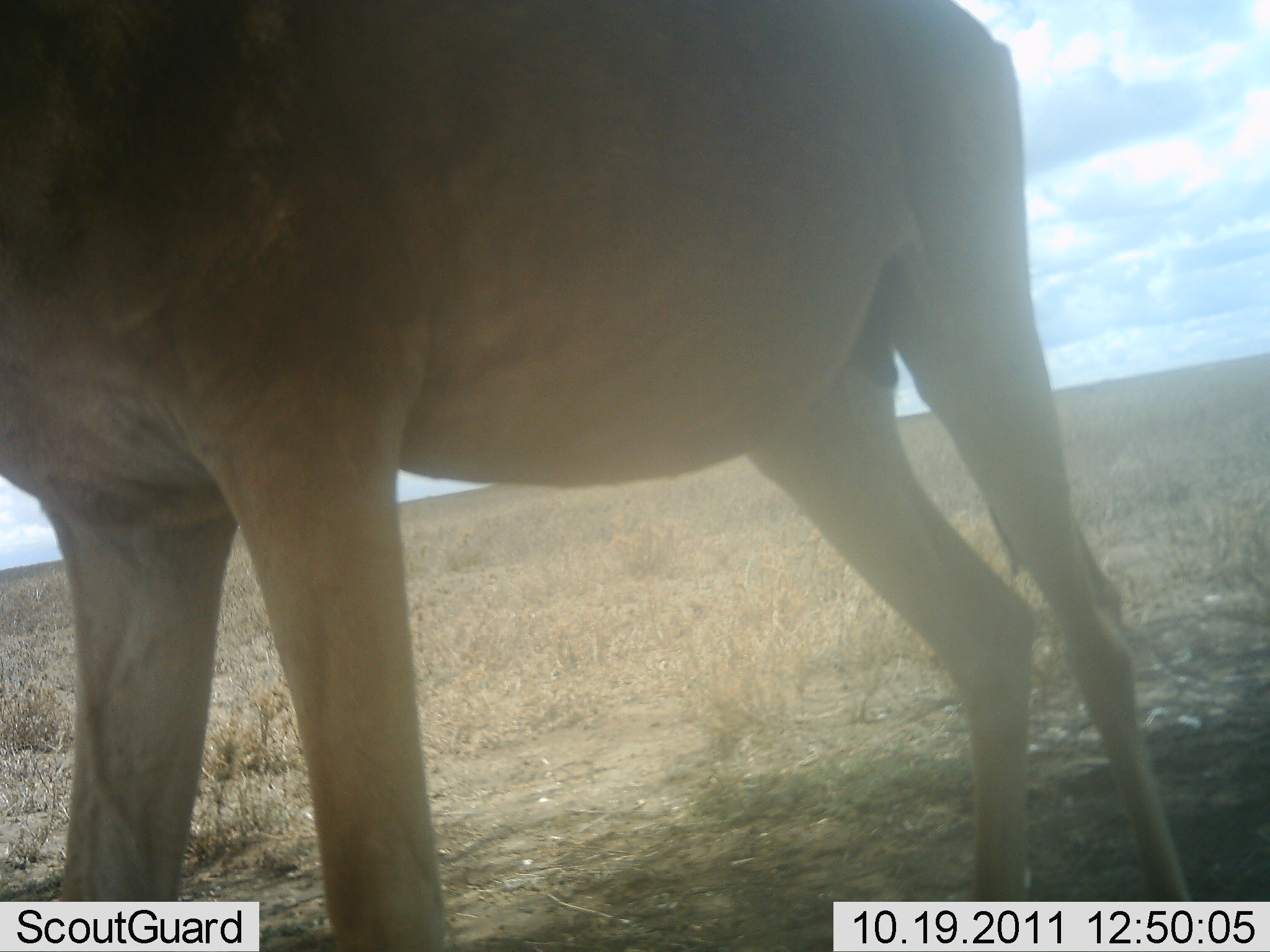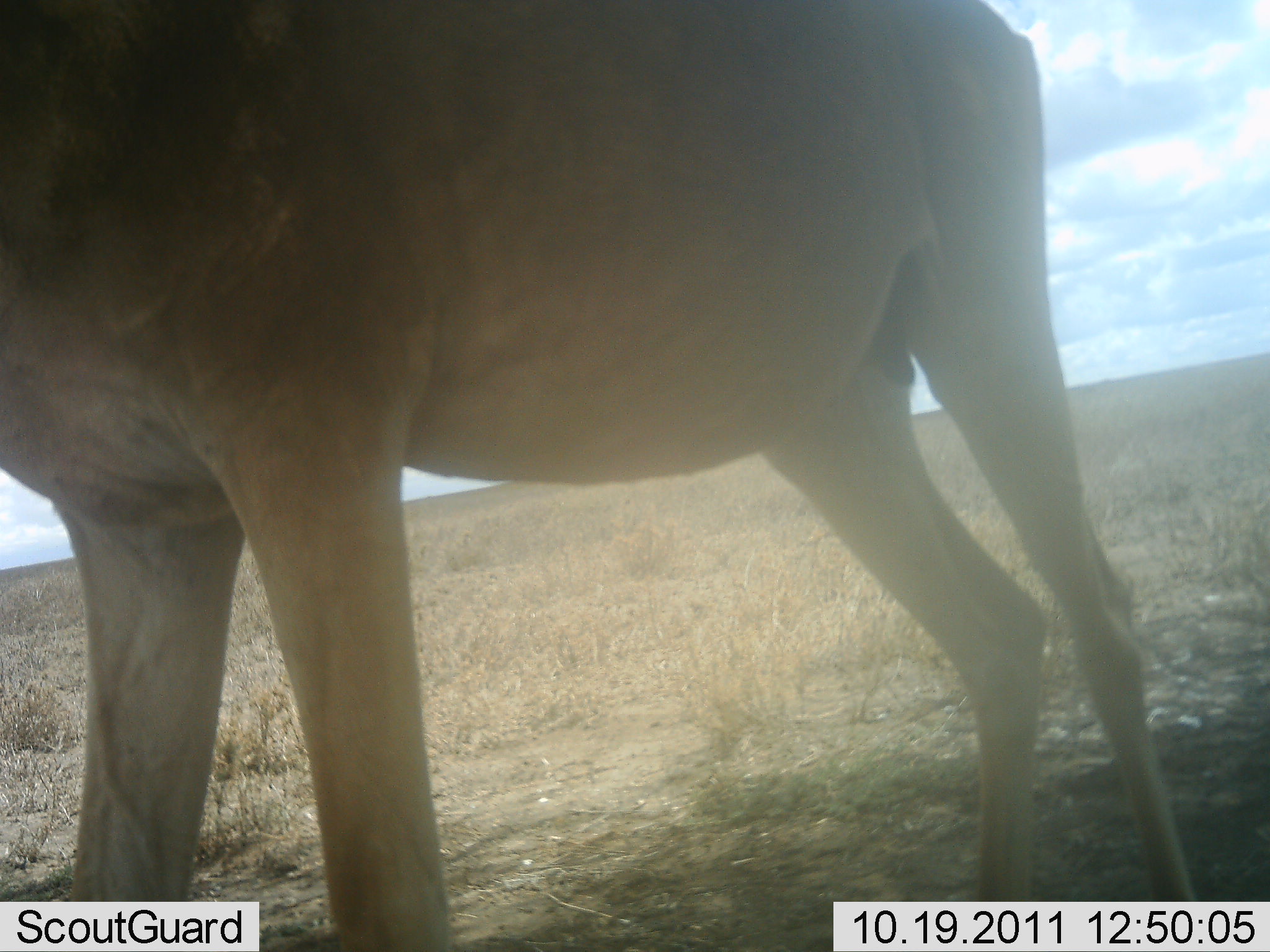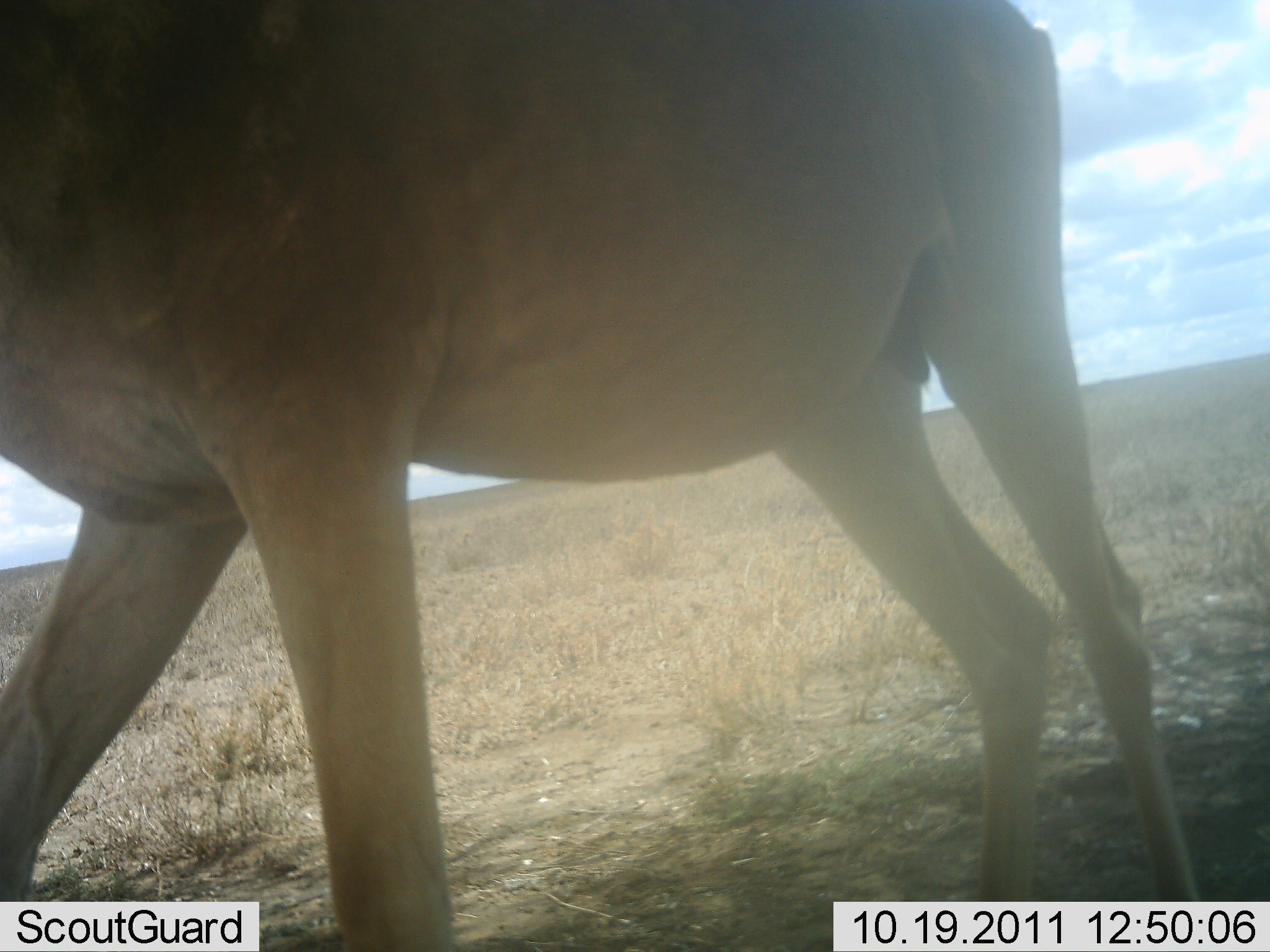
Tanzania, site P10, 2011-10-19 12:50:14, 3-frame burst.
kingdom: Animalia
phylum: Chordata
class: Mammalia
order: Artiodactyla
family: Bovidae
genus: Alcelaphus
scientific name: Alcelaphus buselaphus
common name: hartebeest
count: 1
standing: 93%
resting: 0%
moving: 7%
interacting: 0%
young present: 0%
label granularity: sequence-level